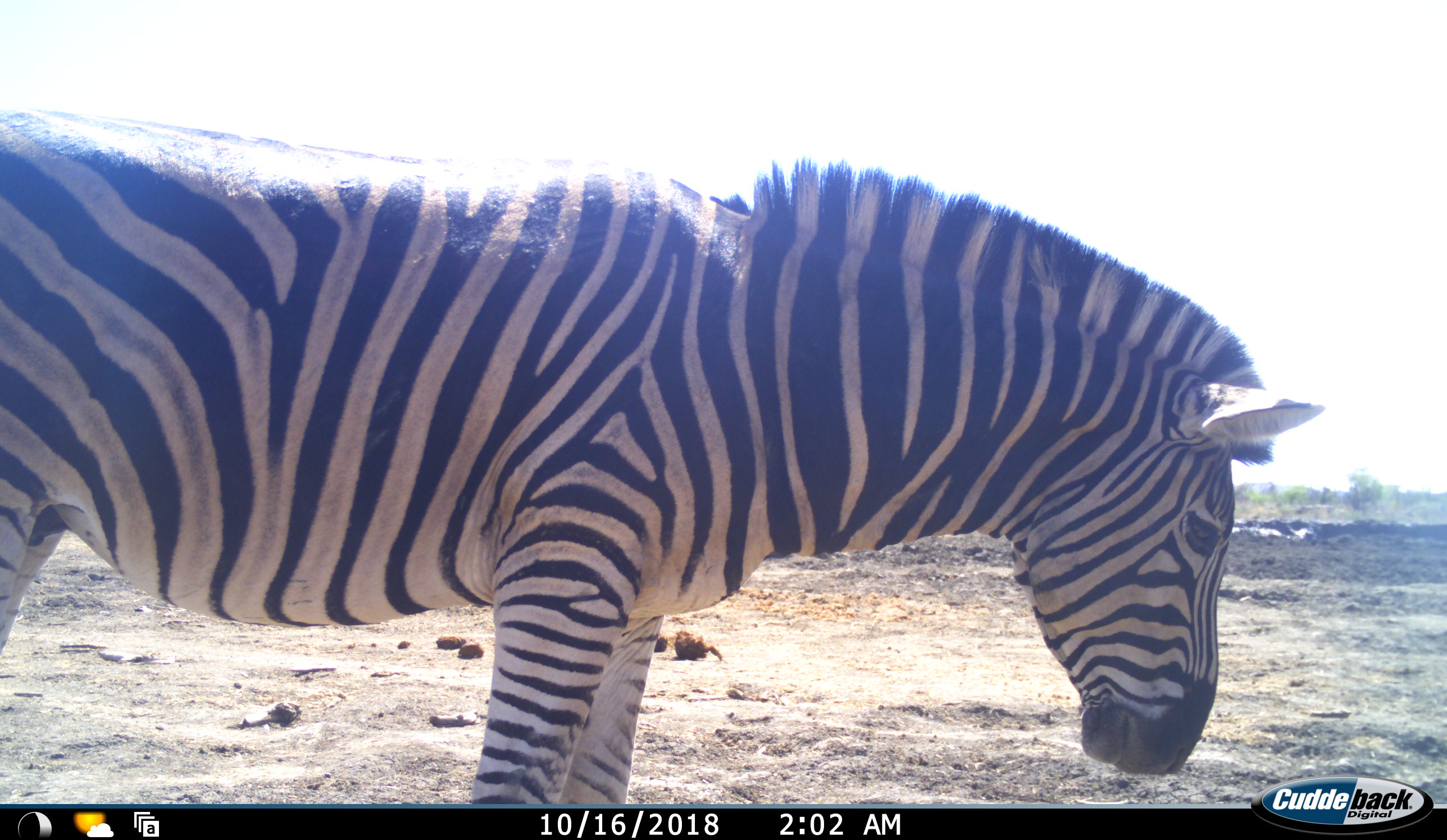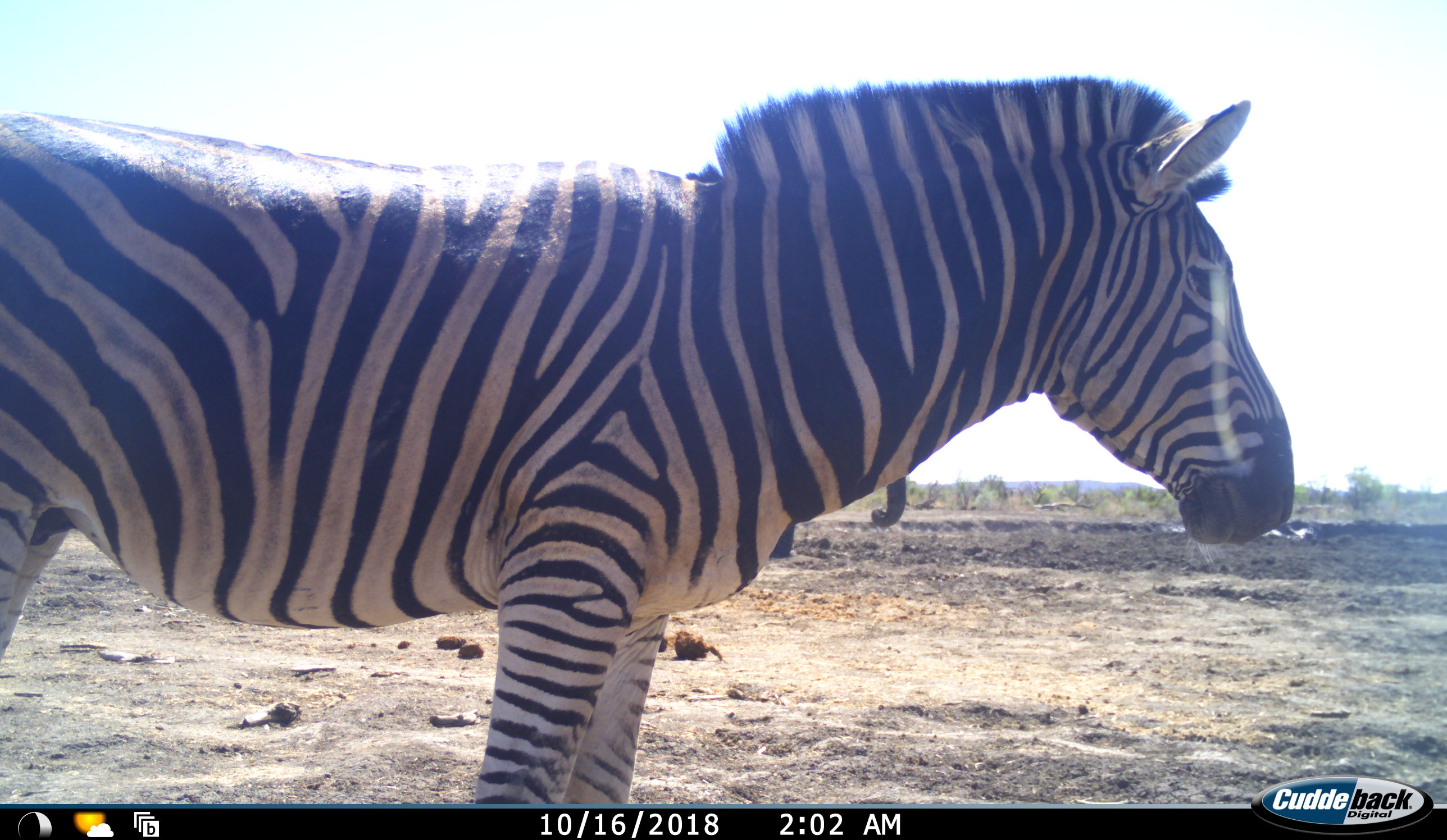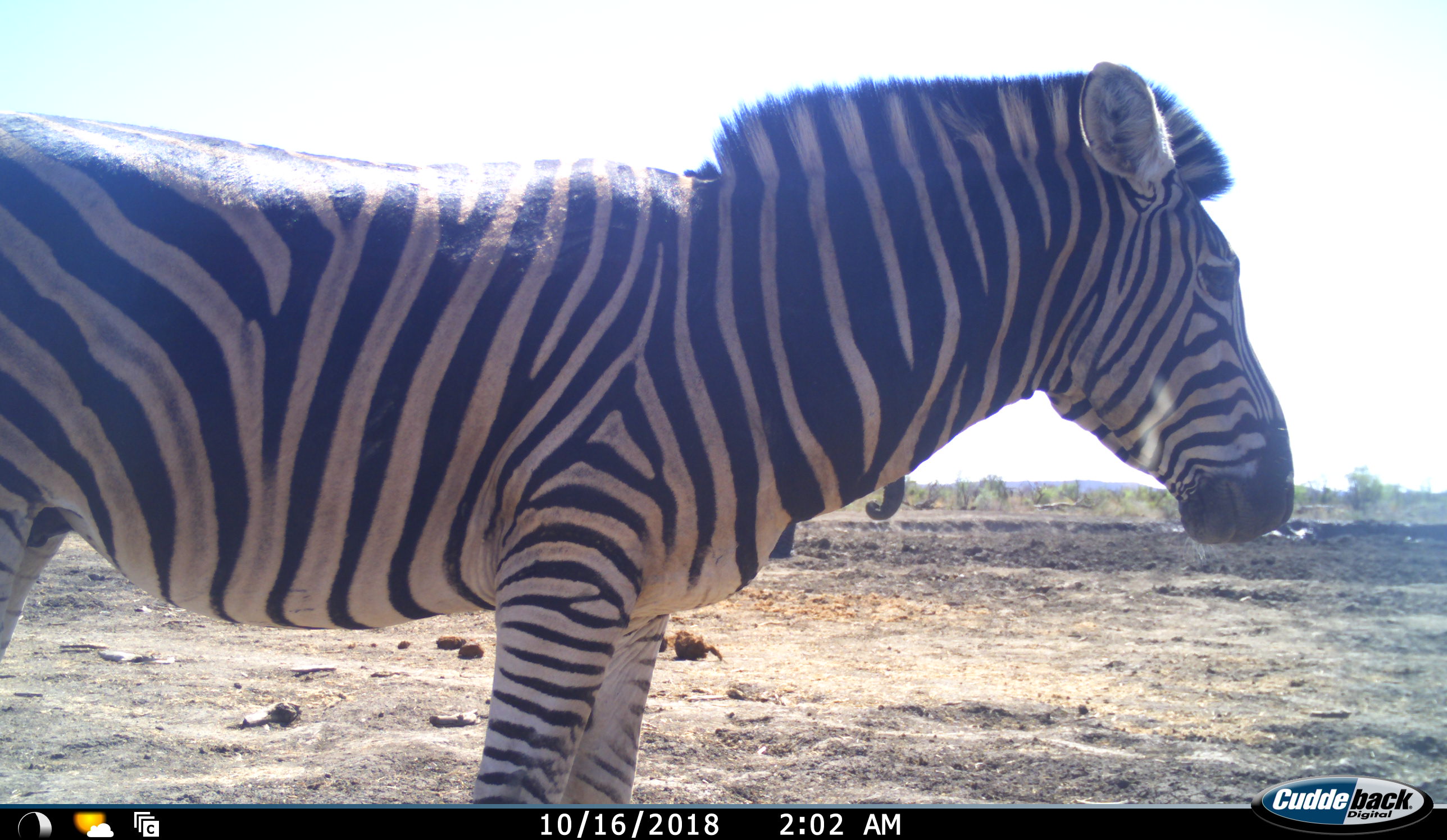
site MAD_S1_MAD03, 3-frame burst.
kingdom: Animalia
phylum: Chordata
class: Mammalia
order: Proboscidea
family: Elephantidae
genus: Loxodonta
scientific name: Loxodonta africana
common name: african bush elephant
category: elephant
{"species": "elephant (african bush elephant) (Loxodonta africana)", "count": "1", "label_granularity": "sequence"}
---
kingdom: Animalia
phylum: Chordata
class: Mammalia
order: Perissodactyla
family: Equidae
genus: Equus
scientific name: Equus quagga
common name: plains zebra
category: zebraplains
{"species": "zebraplains (plains zebra) (Equus quagga)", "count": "1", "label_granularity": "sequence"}